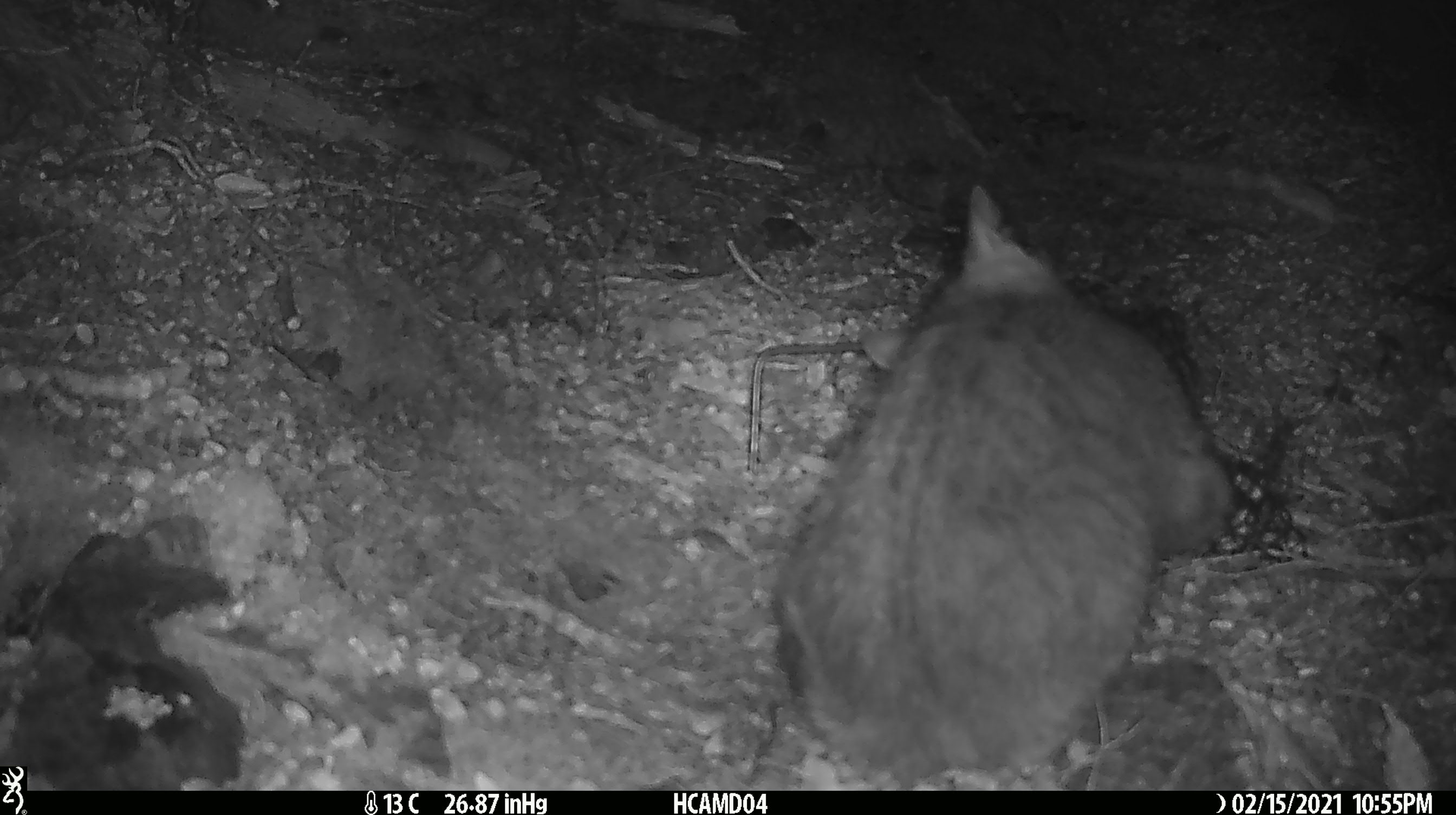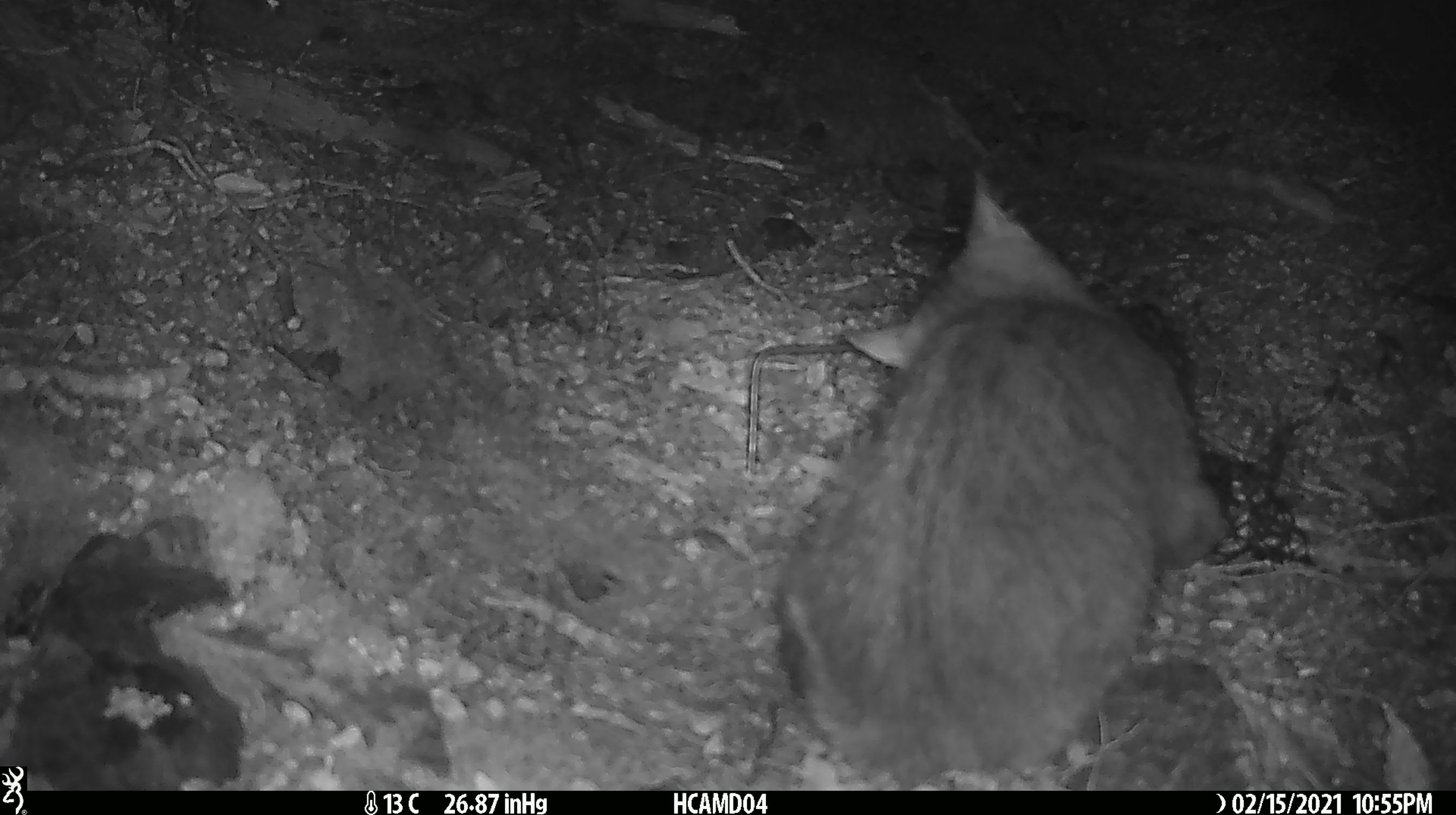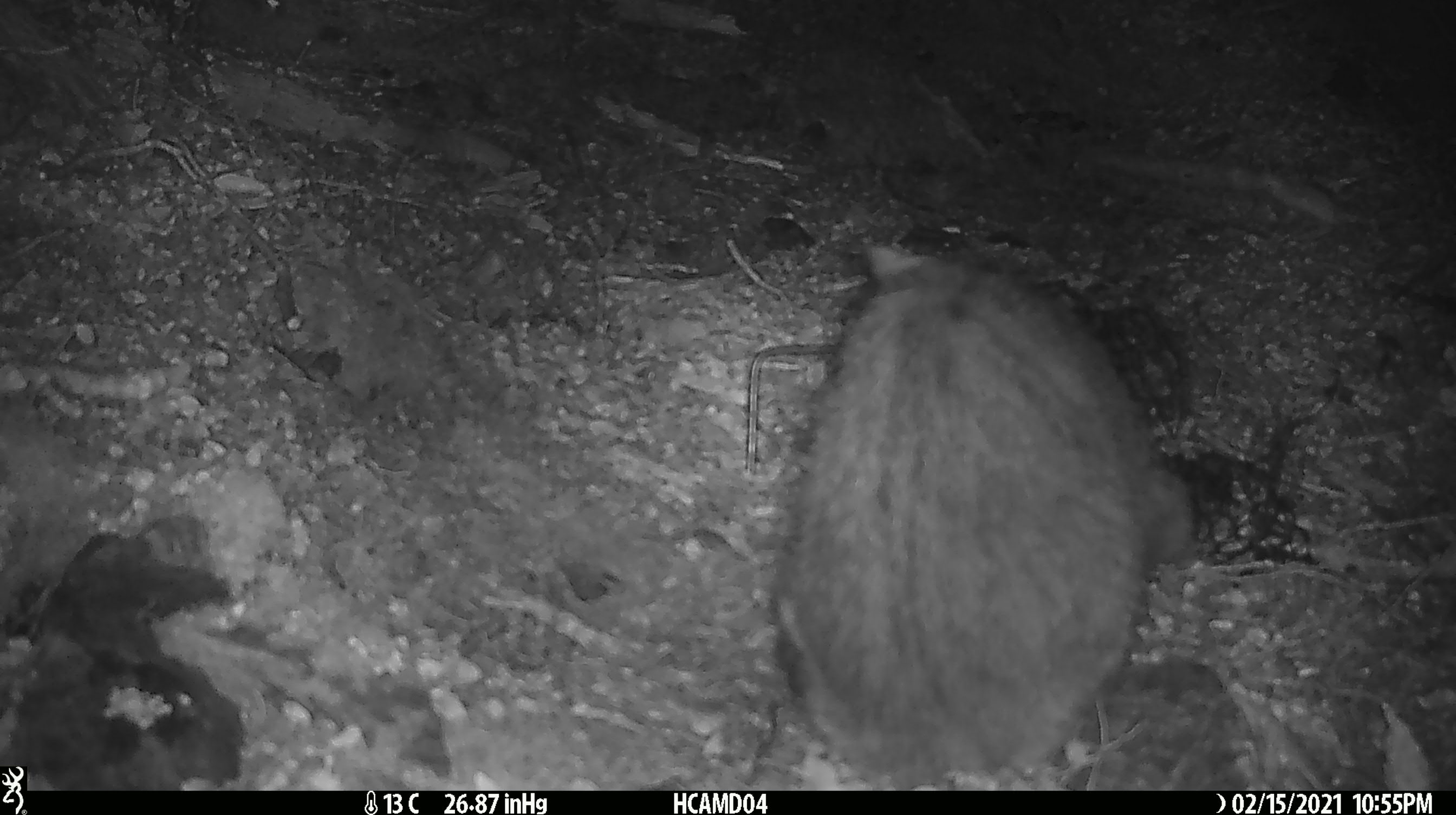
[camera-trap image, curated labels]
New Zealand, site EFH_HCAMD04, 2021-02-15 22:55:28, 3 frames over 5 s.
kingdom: Animalia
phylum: Chordata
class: Mammalia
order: Carnivora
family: Felidae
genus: Felis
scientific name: Felis catus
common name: domestic cat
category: cat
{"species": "cat (domestic cat) (Felis catus)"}